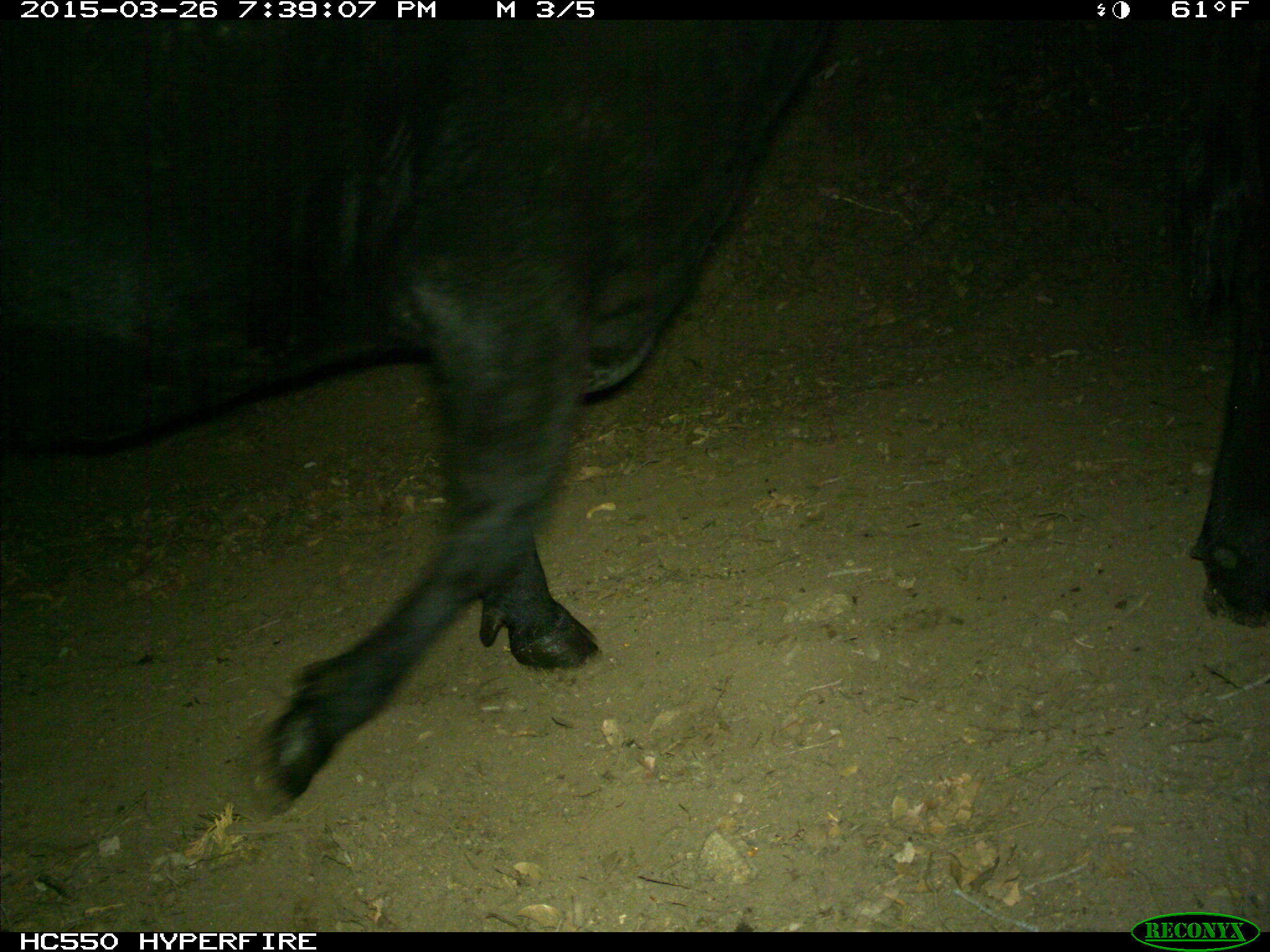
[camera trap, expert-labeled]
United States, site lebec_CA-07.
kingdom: Animalia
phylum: Chordata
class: Mammalia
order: Artiodactyla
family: Bovidae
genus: Bos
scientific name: Bos taurus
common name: domestic cow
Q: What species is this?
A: Bos taurus (domestic cow).